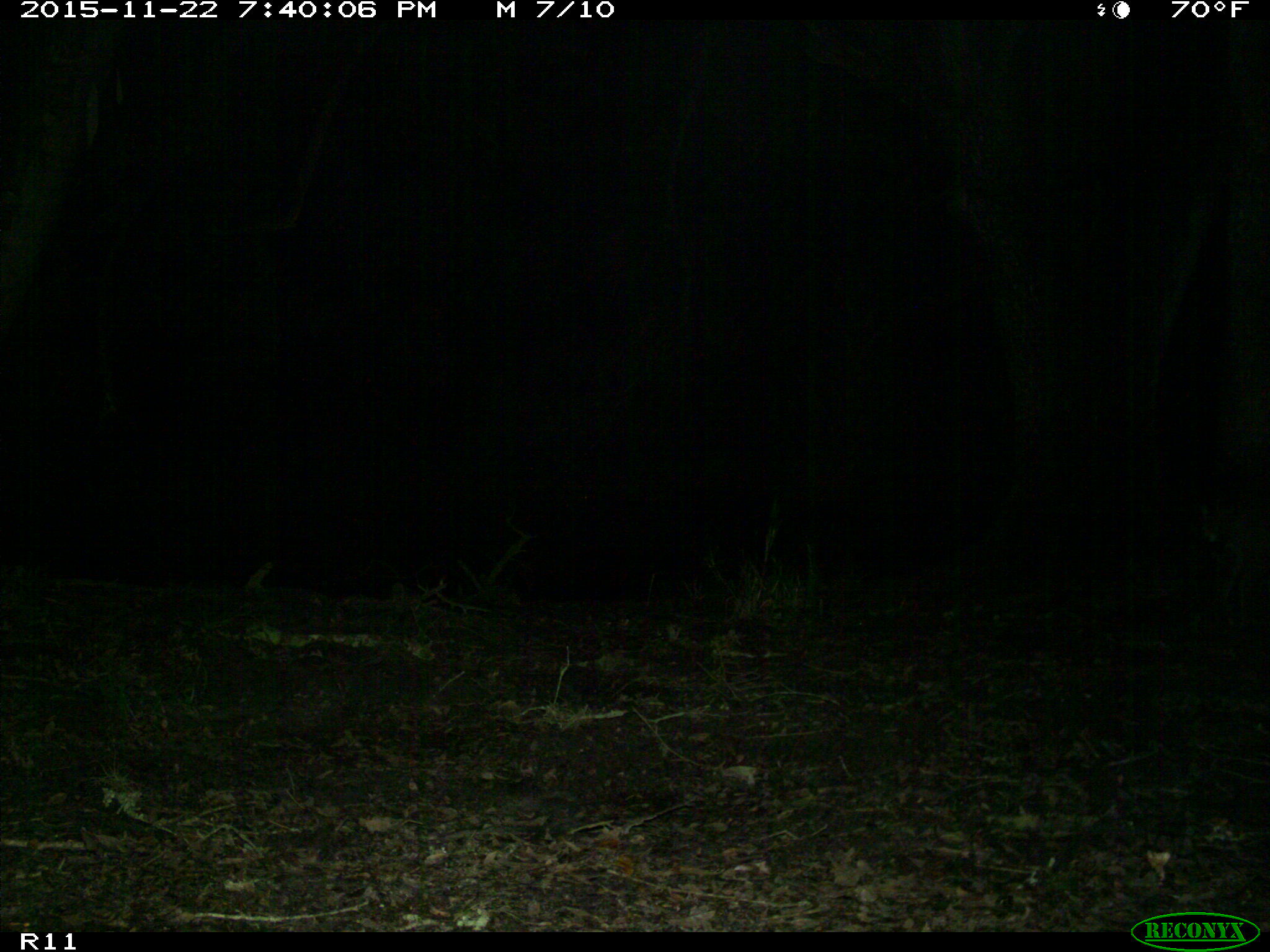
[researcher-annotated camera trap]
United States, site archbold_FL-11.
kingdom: Animalia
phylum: Chordata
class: Mammalia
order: Carnivora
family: Felidae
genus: Lynx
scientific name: Lynx rufus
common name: bobcat